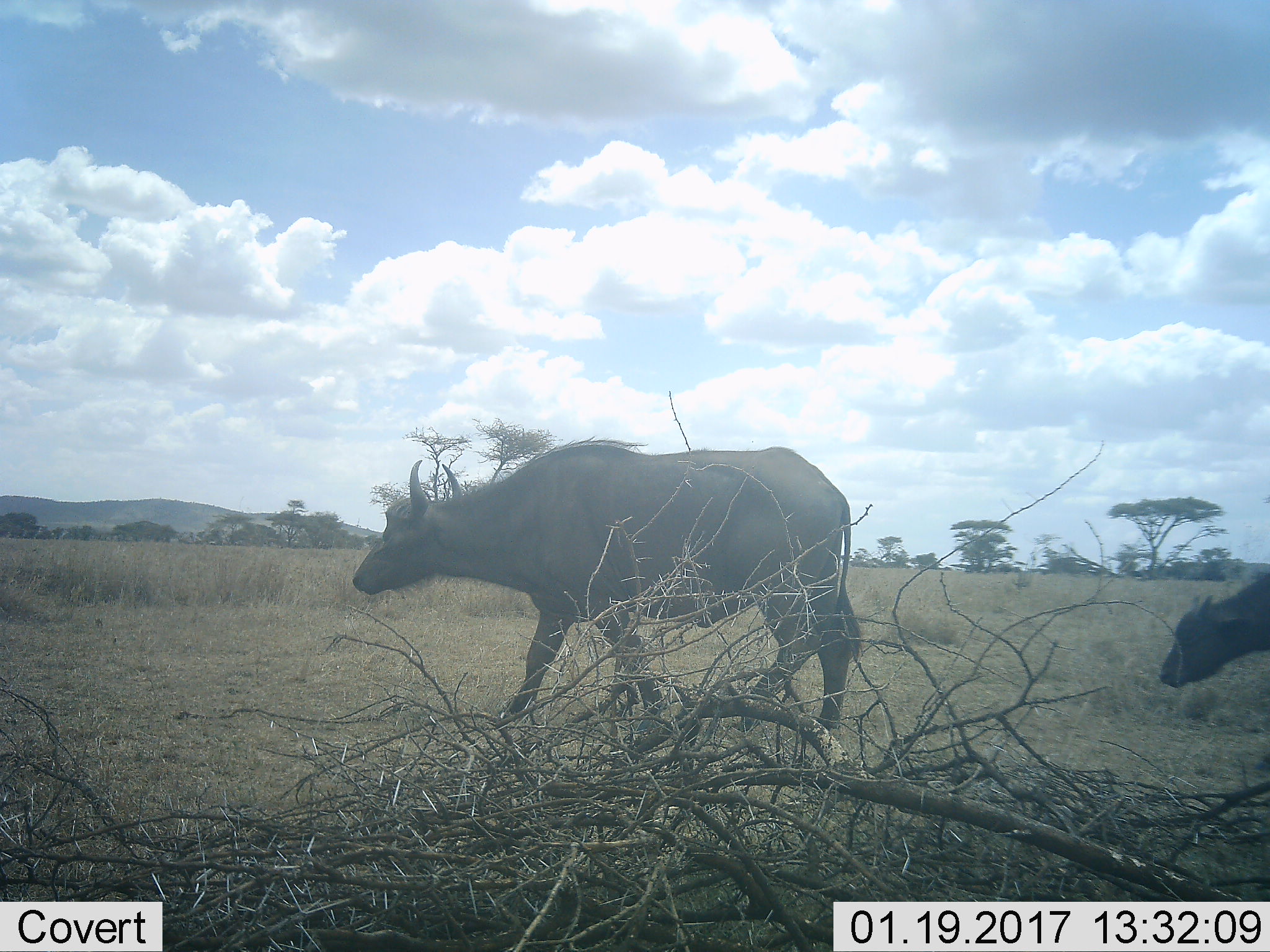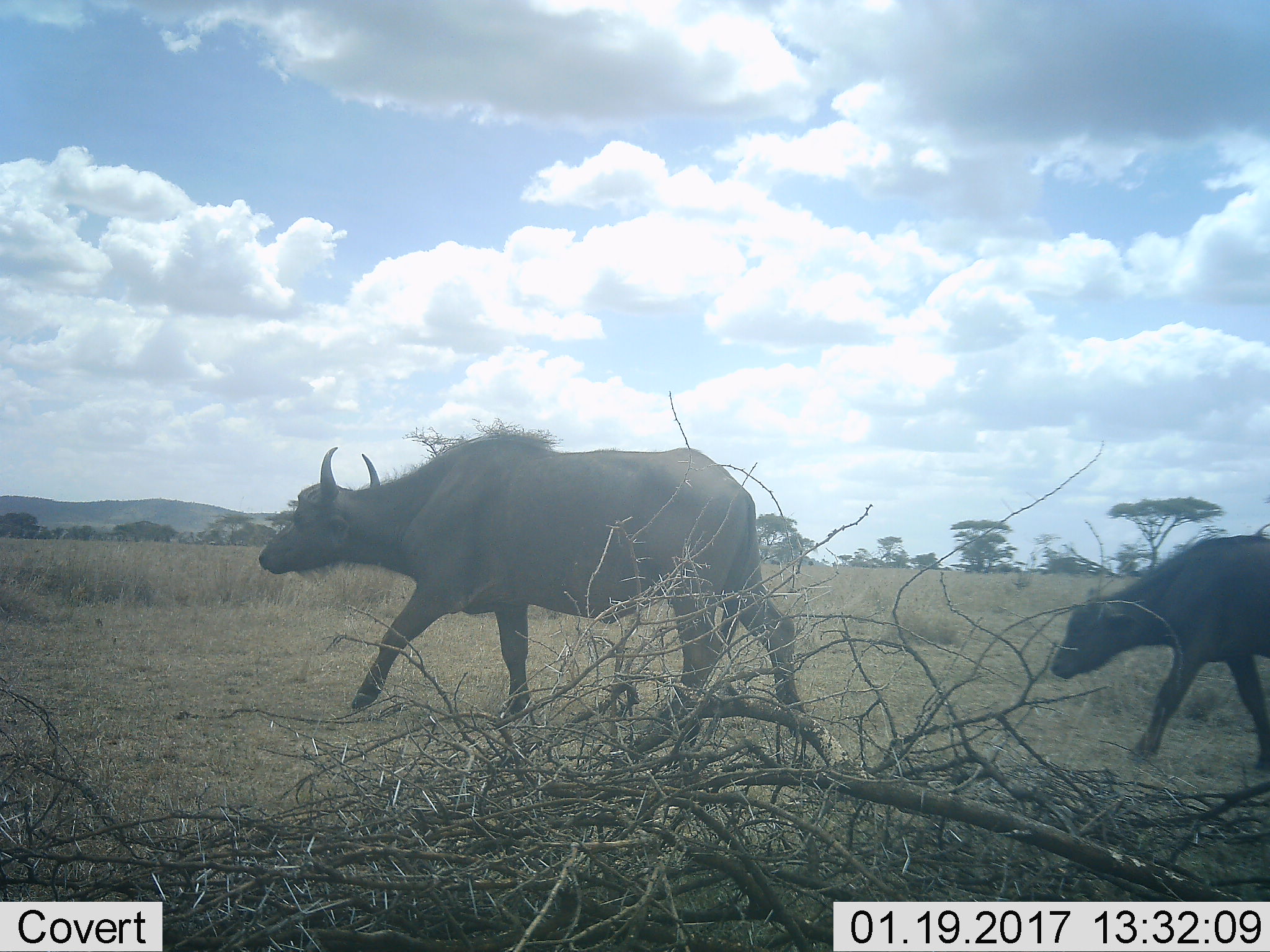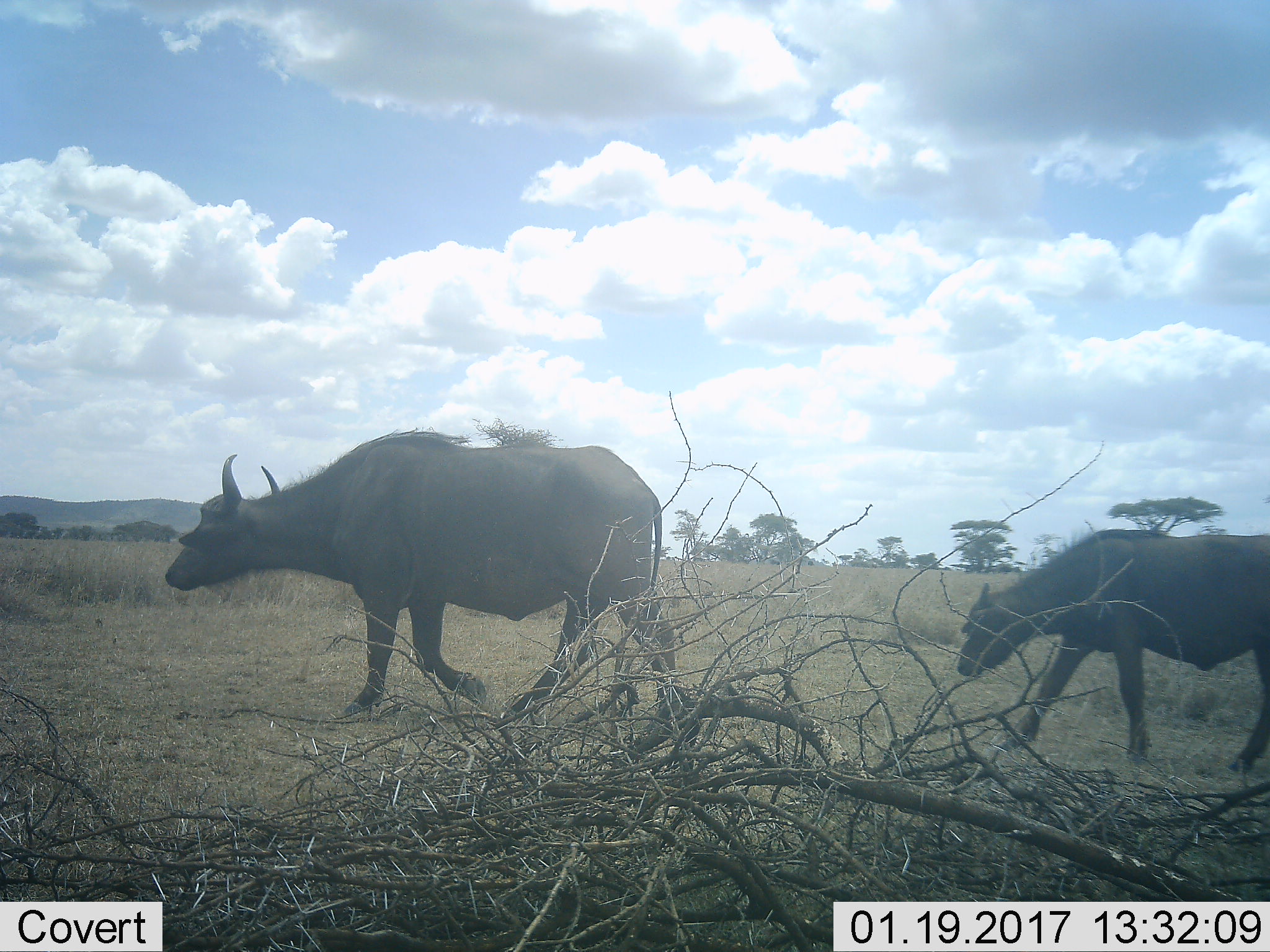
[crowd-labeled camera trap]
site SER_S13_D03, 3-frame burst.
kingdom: Animalia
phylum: Chordata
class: Mammalia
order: Artiodactyla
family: Bovidae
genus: Syncerus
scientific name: Syncerus caffer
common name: african buffalo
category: buffalo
Buffalo (african buffalo) (Syncerus caffer), count 2. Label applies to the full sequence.